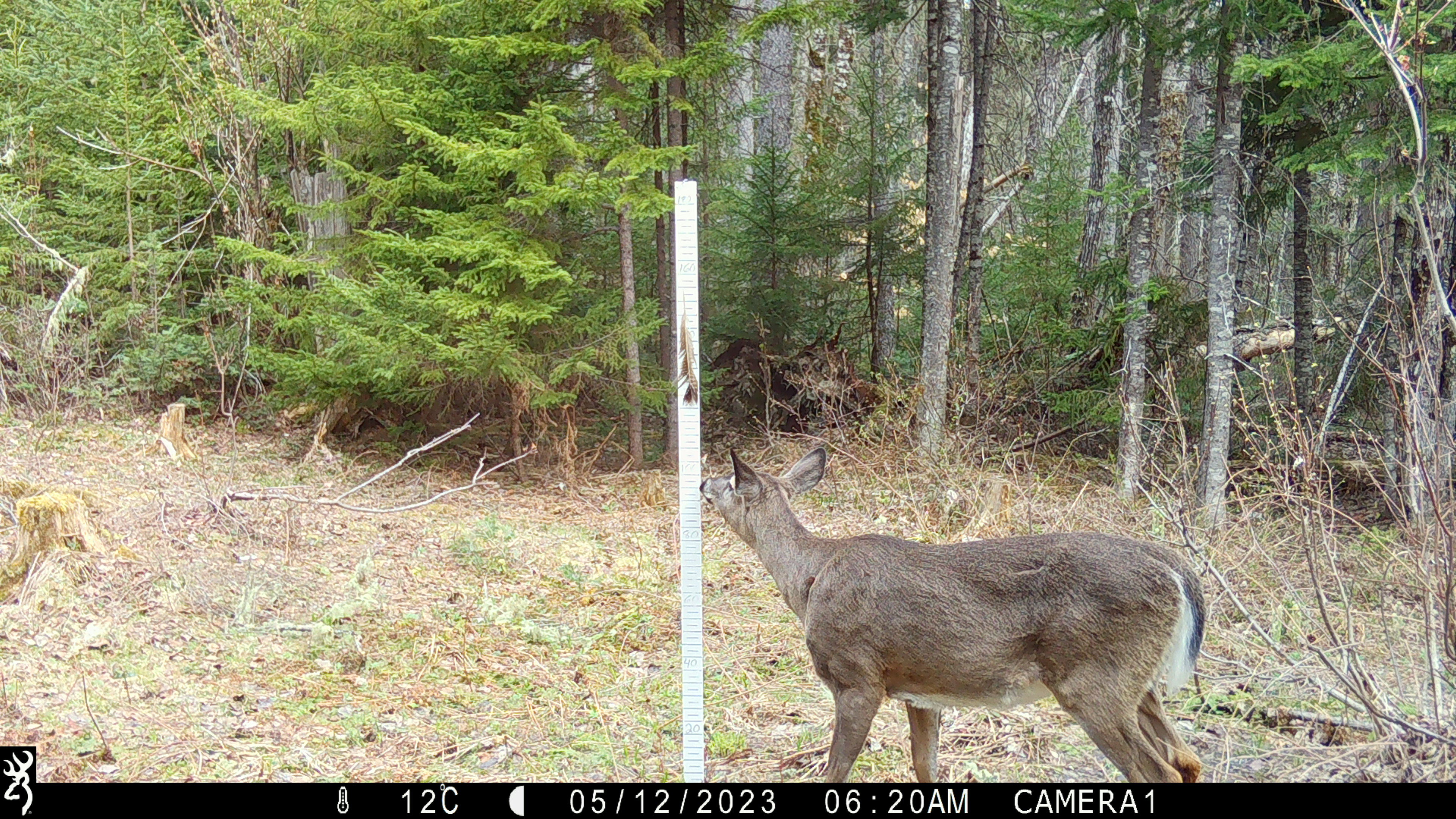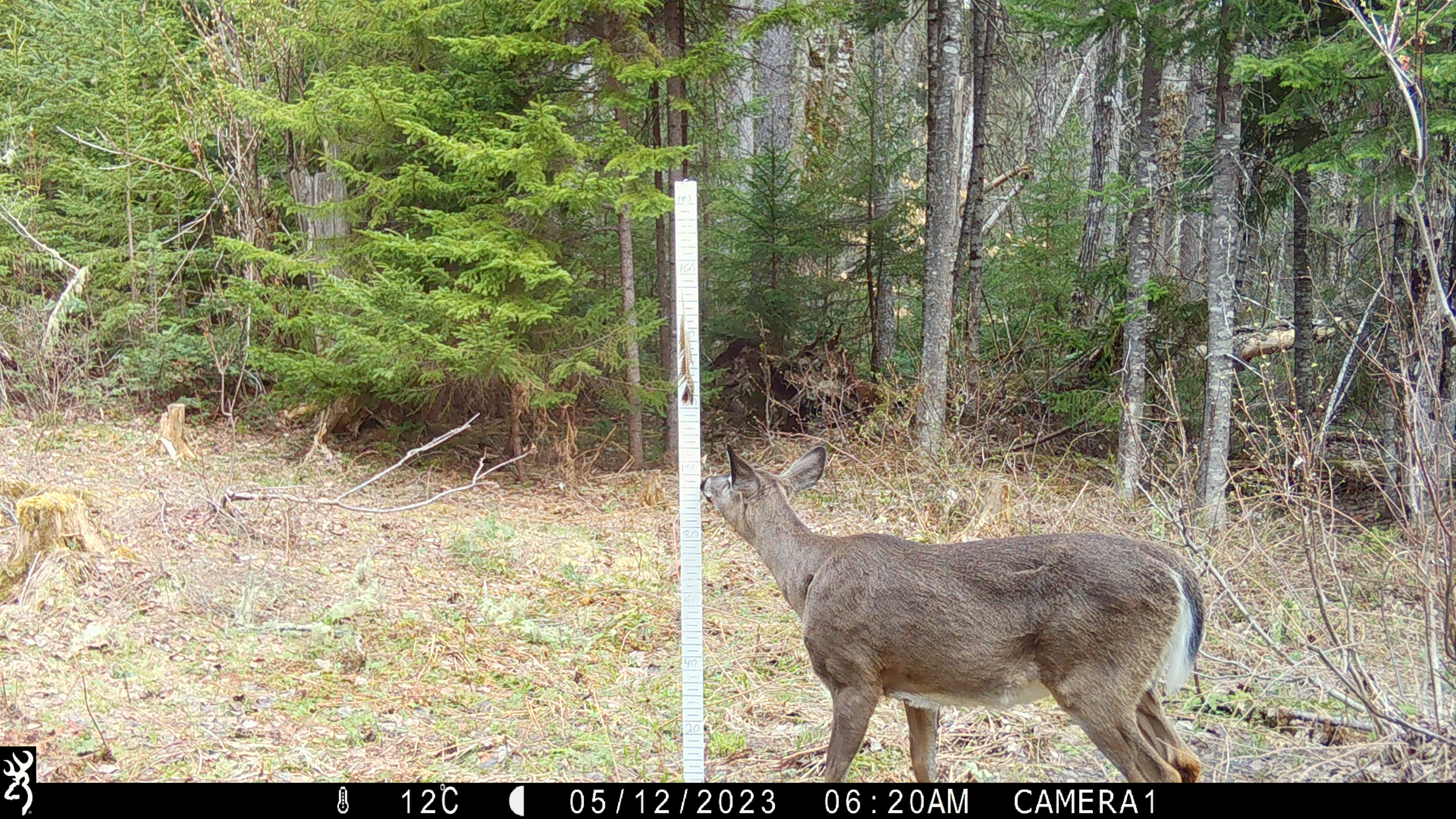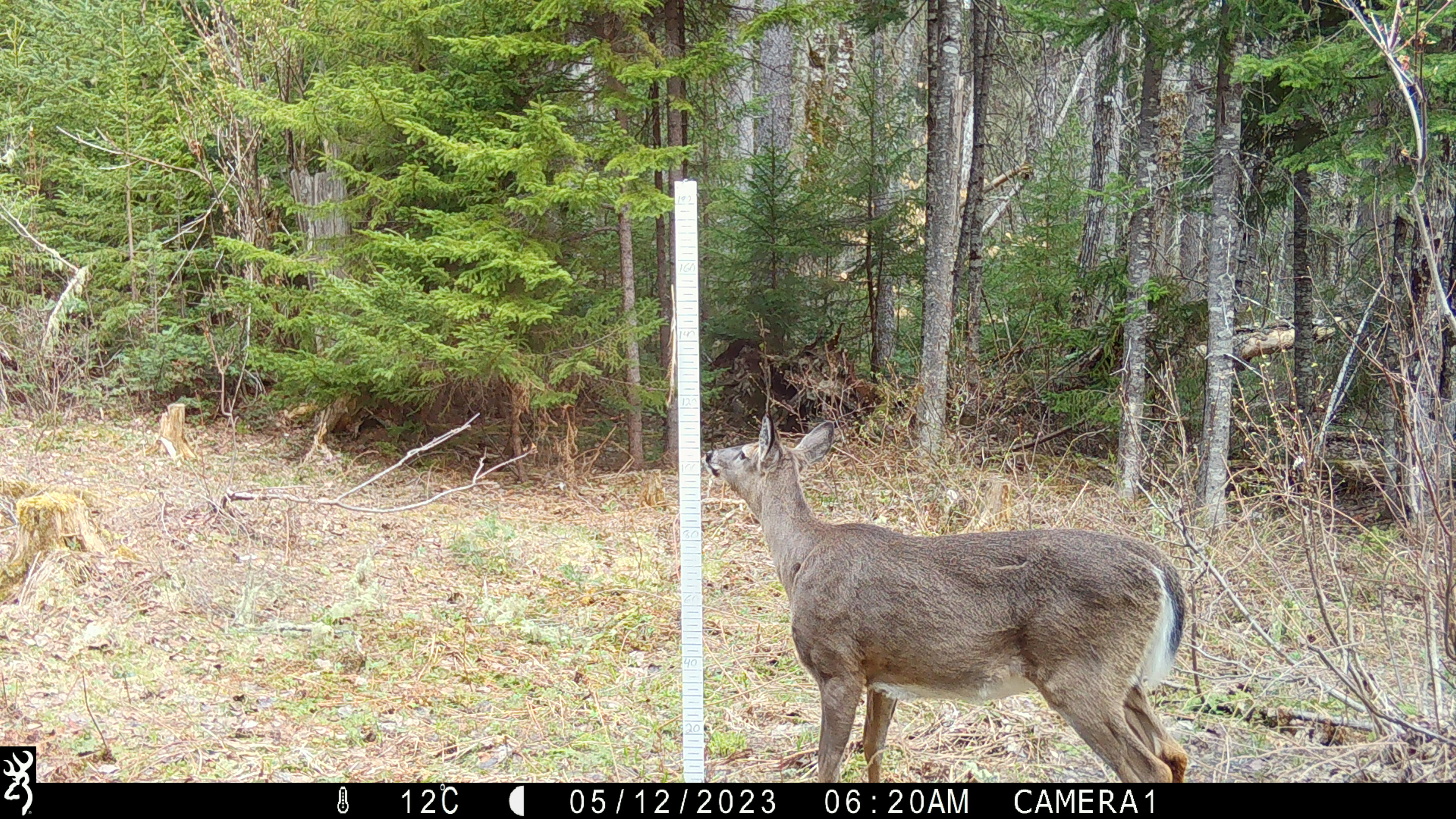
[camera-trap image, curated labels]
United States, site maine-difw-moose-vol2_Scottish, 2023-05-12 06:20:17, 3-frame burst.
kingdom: Animalia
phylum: Chordata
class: Mammalia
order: Artiodactyla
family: Cervidae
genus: Odocoileus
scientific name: Odocoileus virginianus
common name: white-tailed deer